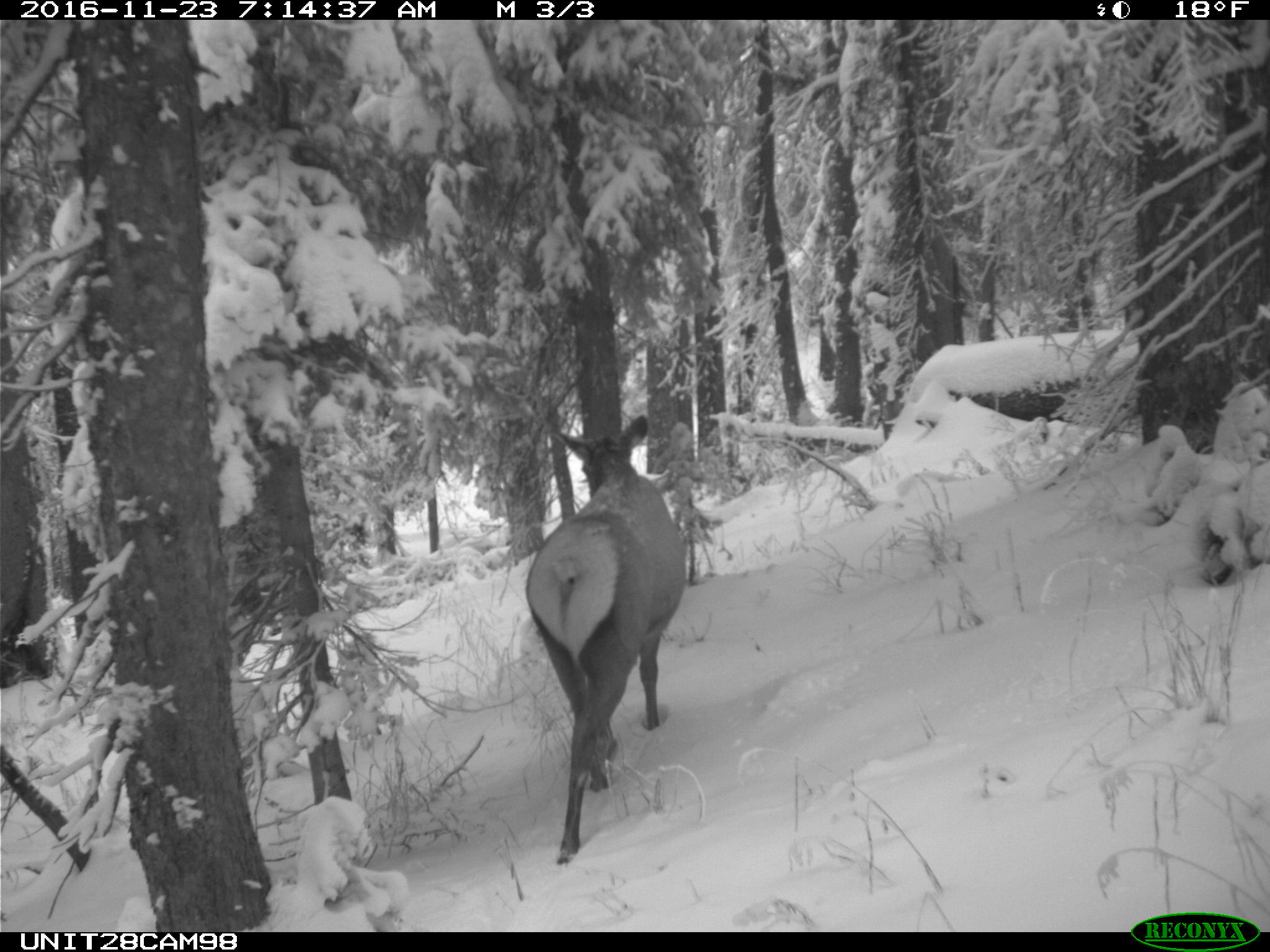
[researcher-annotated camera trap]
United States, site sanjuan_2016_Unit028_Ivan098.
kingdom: Animalia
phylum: Chordata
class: Mammalia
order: Artiodactyla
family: Cervidae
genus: Cervus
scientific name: Cervus elaphus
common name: red deer